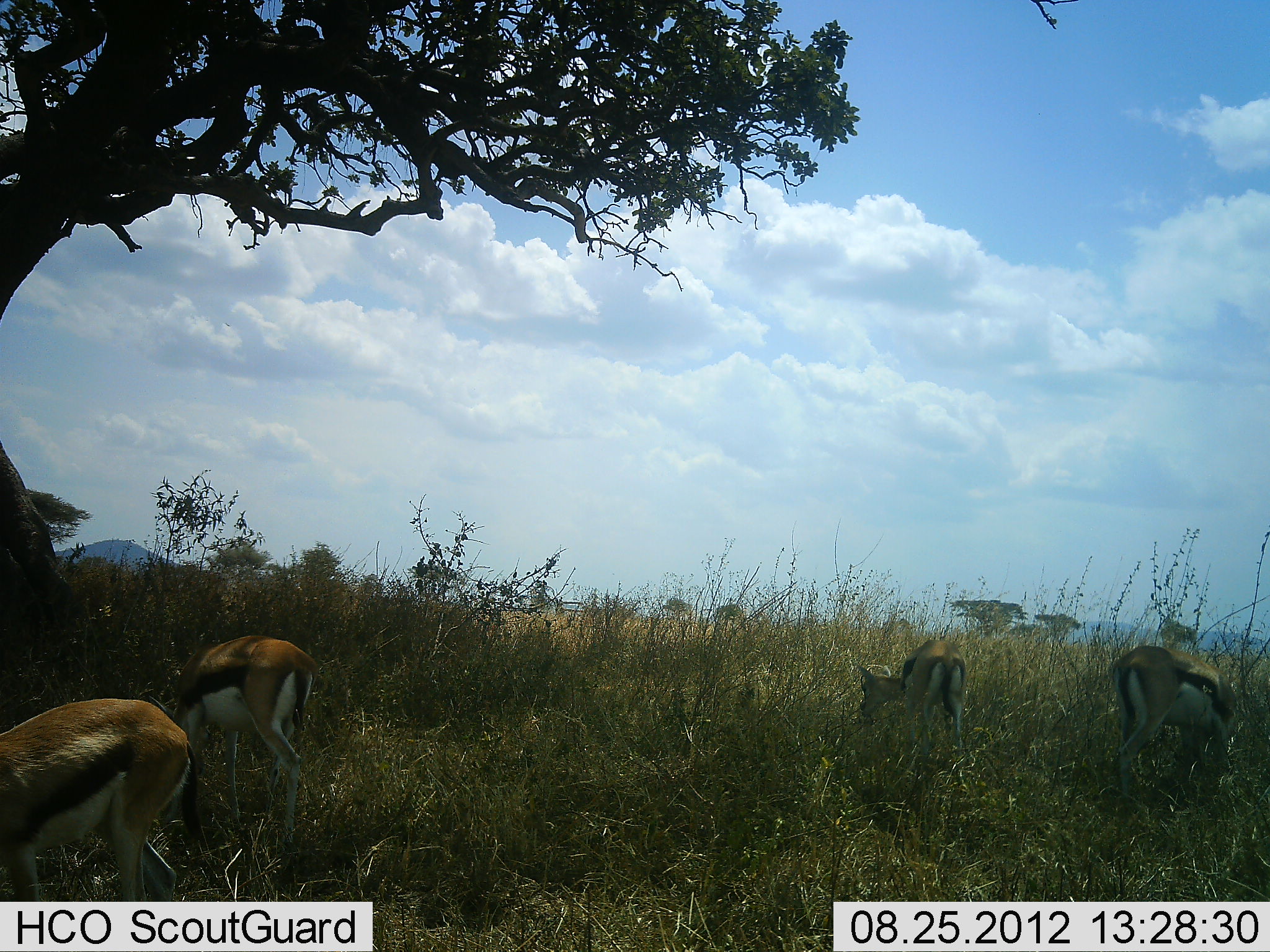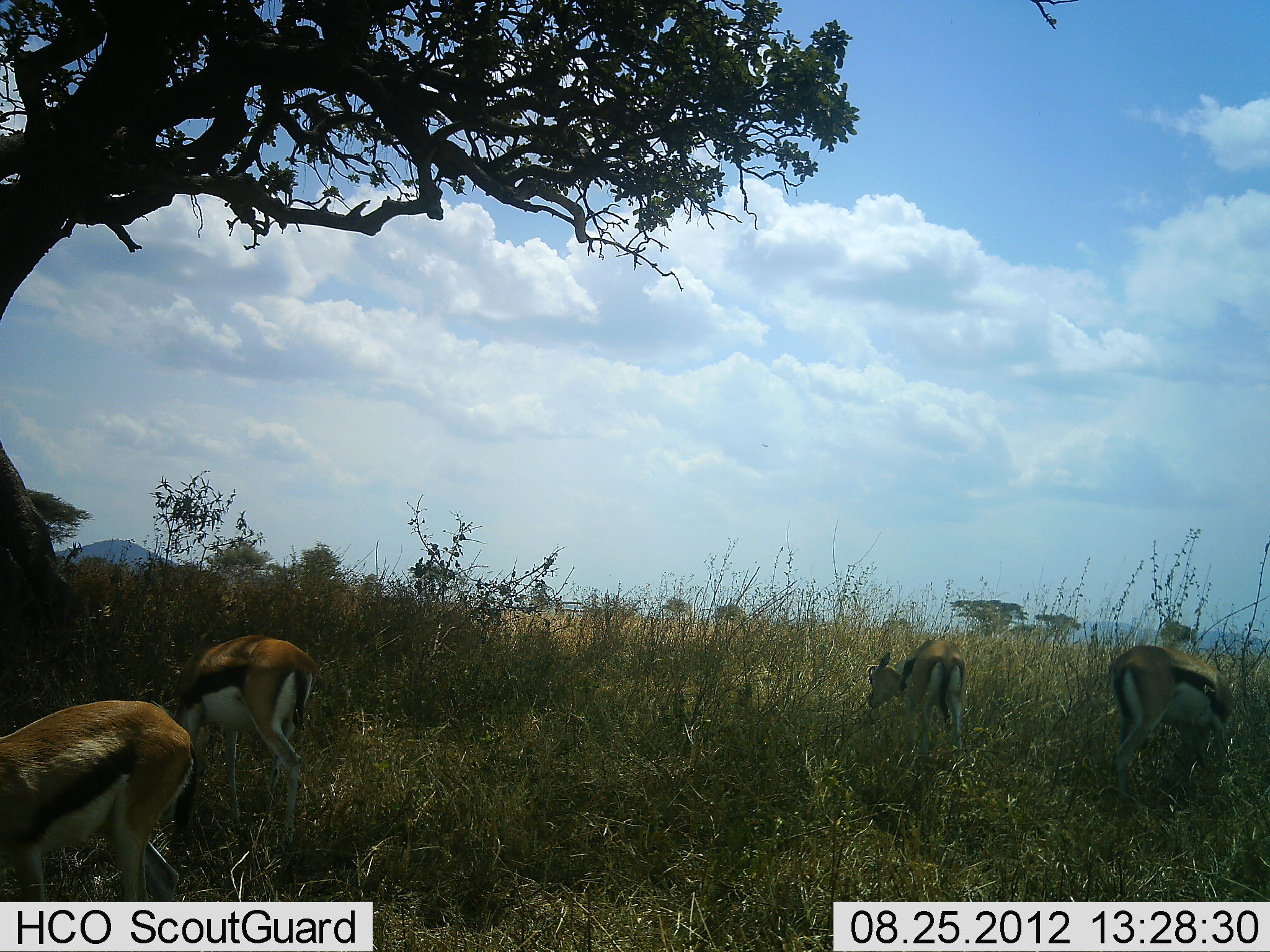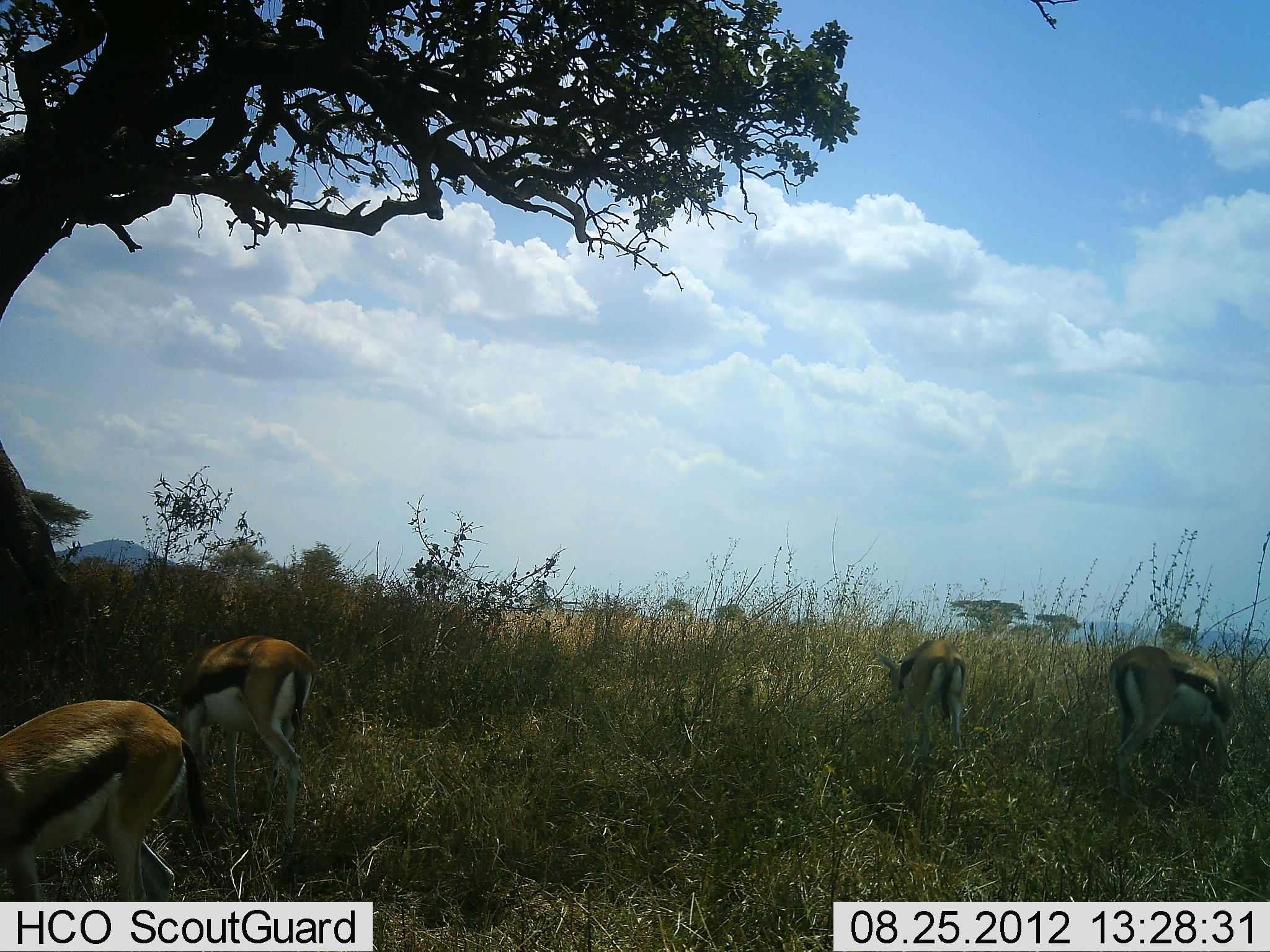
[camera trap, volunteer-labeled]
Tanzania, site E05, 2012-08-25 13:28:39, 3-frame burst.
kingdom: Animalia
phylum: Chordata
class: Mammalia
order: Artiodactyla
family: Bovidae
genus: Eudorcas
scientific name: Eudorcas thomsonii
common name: thomson's gazelle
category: gazellethomsons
Gazellethomsons (thomson's gazelle) (Eudorcas thomsonii), count 4. Behavior (volunteer vote fractions): standing 20%, resting 0%, moving 10%, interacting 0%. Young present (vote fraction): 0%. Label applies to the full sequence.